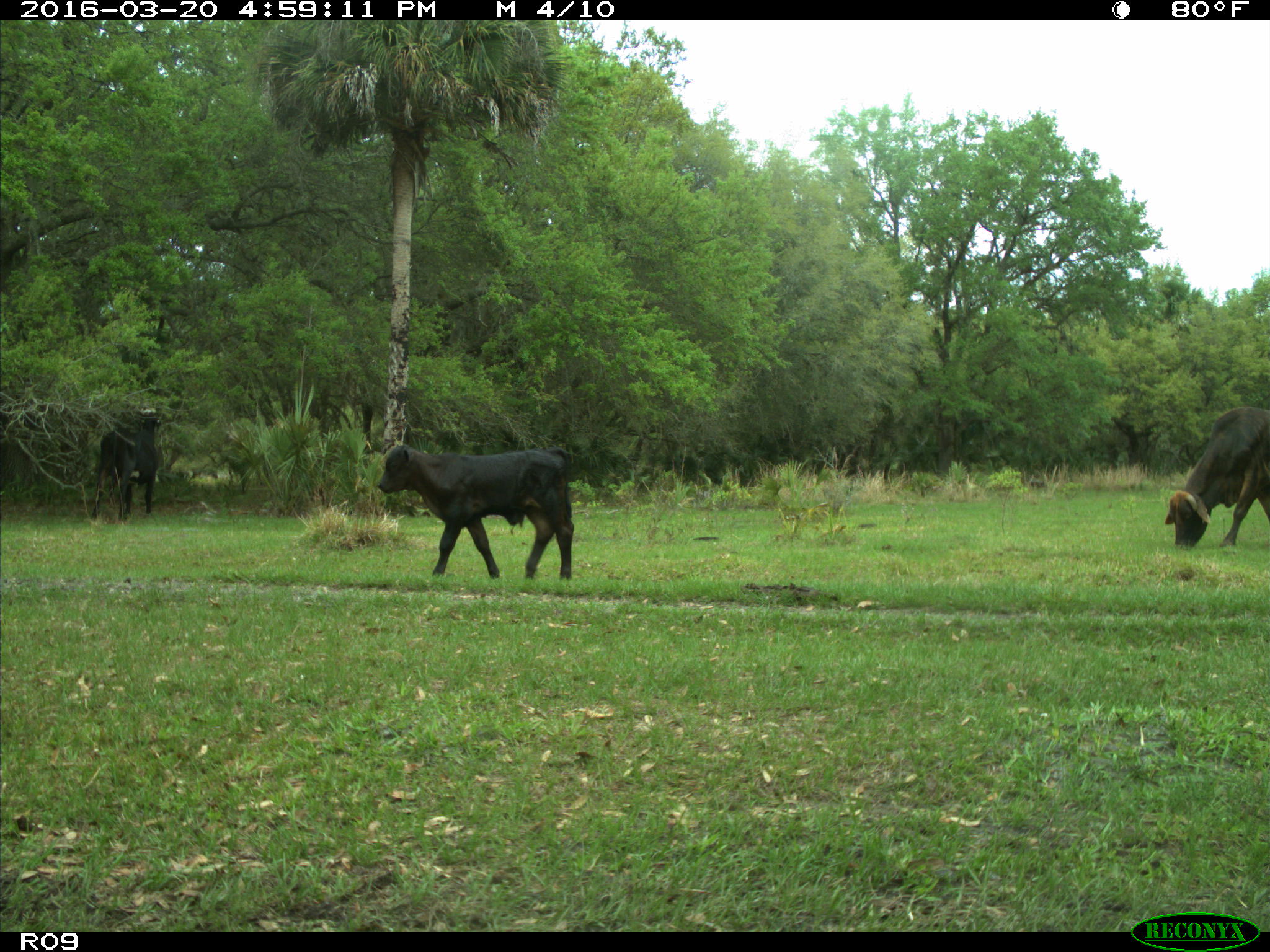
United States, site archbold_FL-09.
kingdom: Animalia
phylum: Chordata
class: Mammalia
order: Artiodactyla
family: Bovidae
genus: Bos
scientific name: Bos taurus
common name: domestic cow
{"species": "Bos taurus (domestic cow)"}